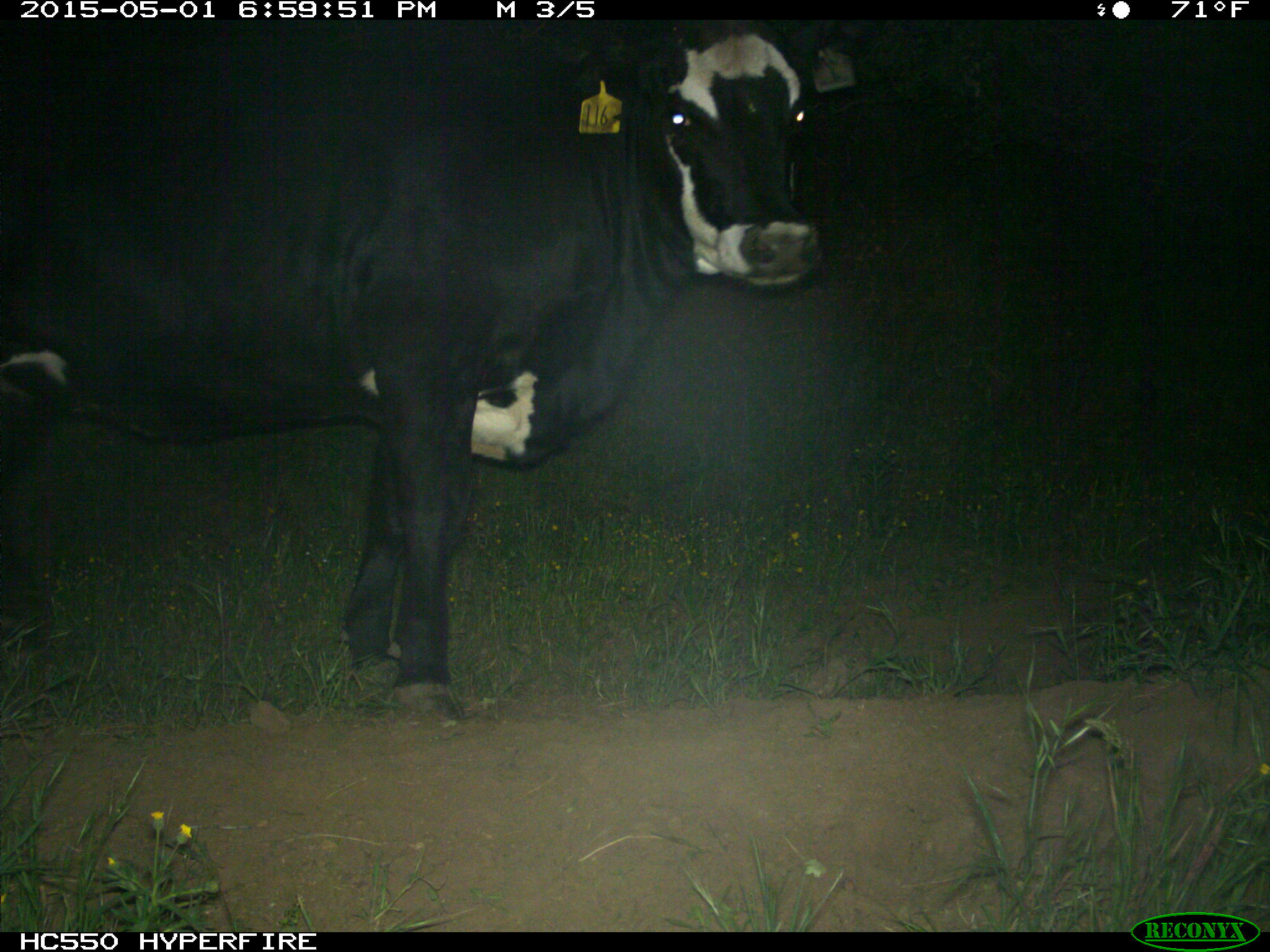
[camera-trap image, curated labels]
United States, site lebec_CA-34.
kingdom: Animalia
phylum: Chordata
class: Mammalia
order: Artiodactyla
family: Bovidae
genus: Bos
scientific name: Bos taurus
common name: domestic cow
Bos taurus (domestic cow).